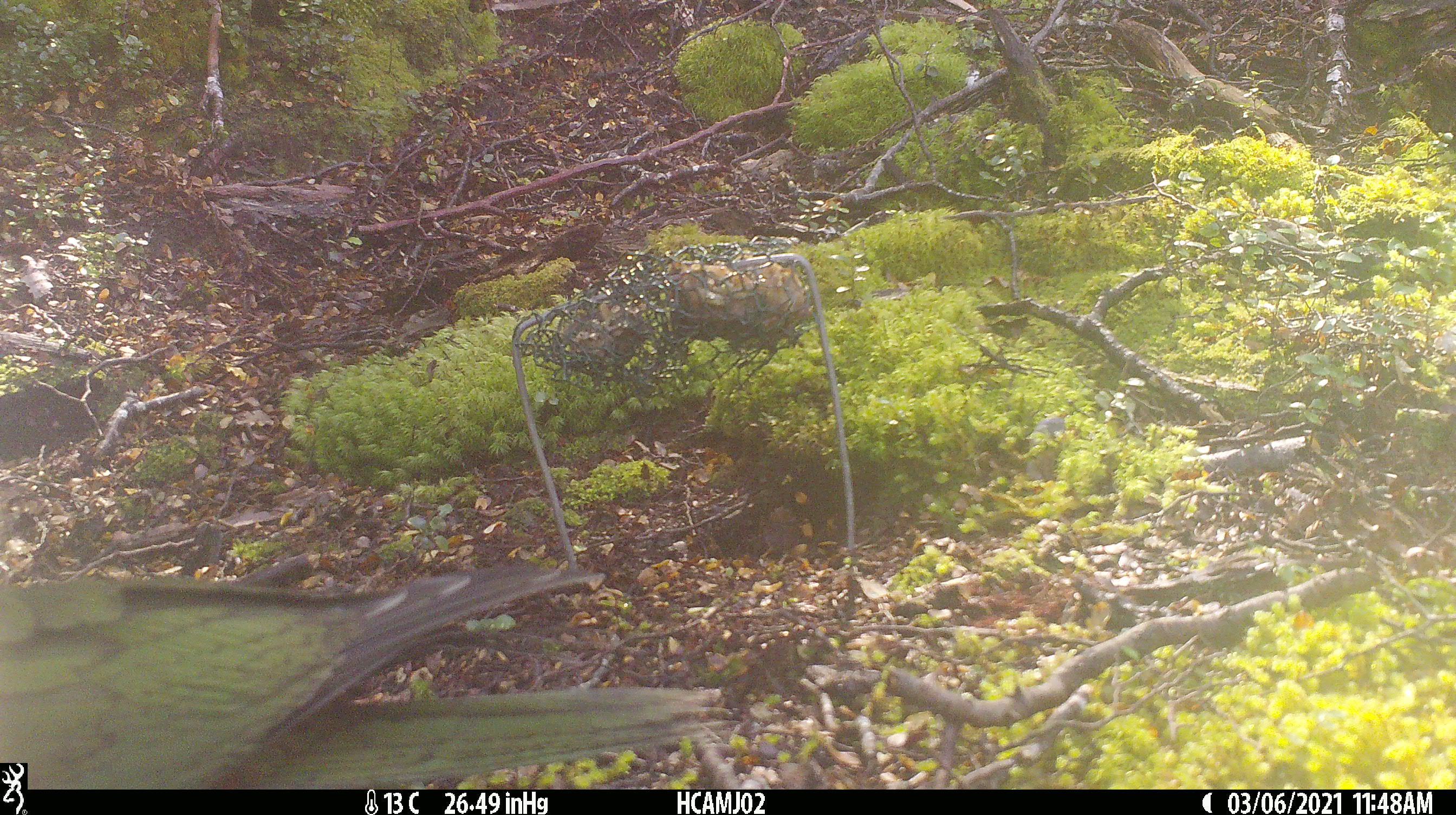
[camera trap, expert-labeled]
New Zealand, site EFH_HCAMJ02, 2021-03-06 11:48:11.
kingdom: Animalia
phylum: Chordata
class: Aves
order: Psittaciformes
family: Strigopidae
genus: Nestor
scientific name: Nestor notabilis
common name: kea